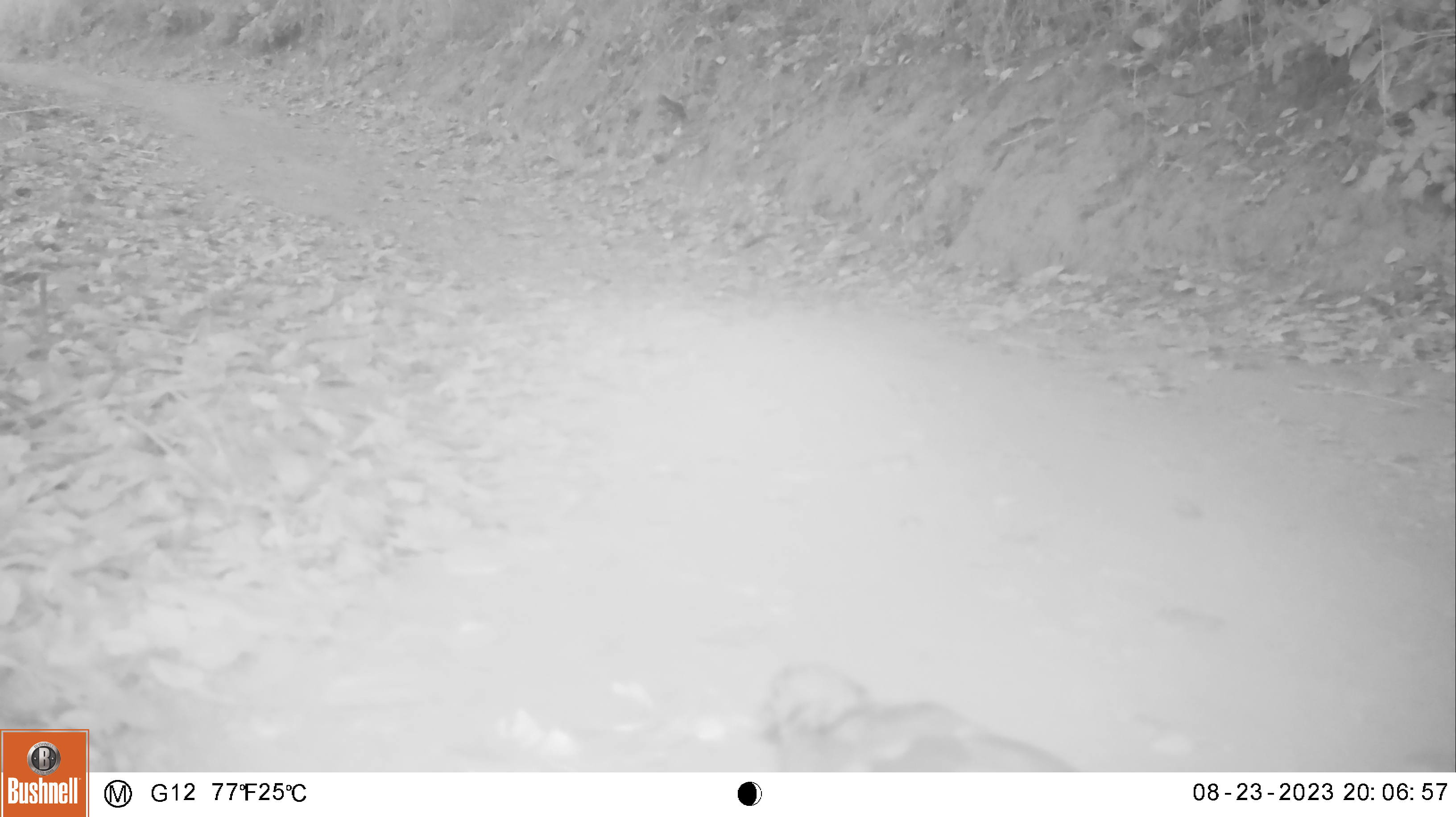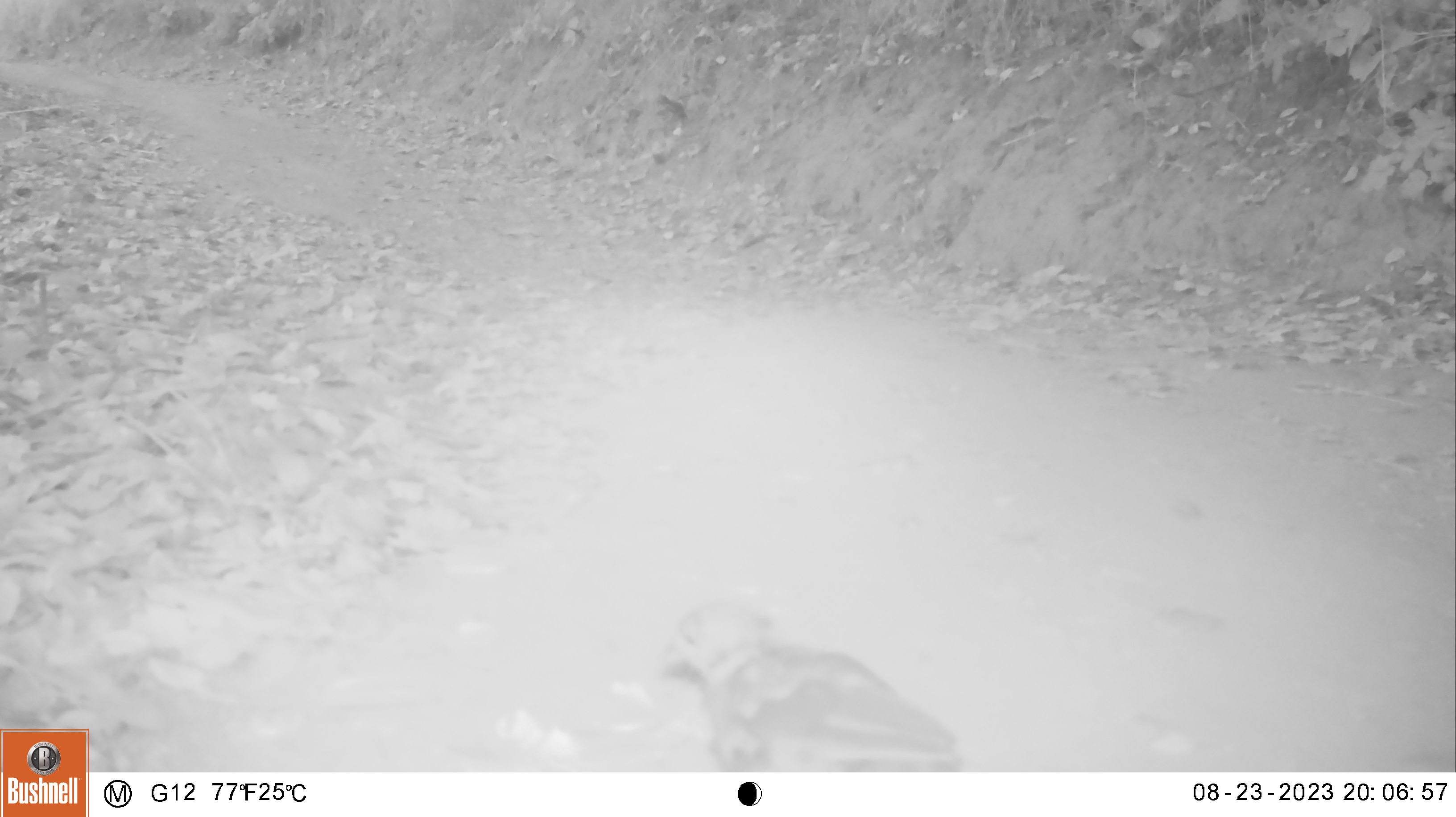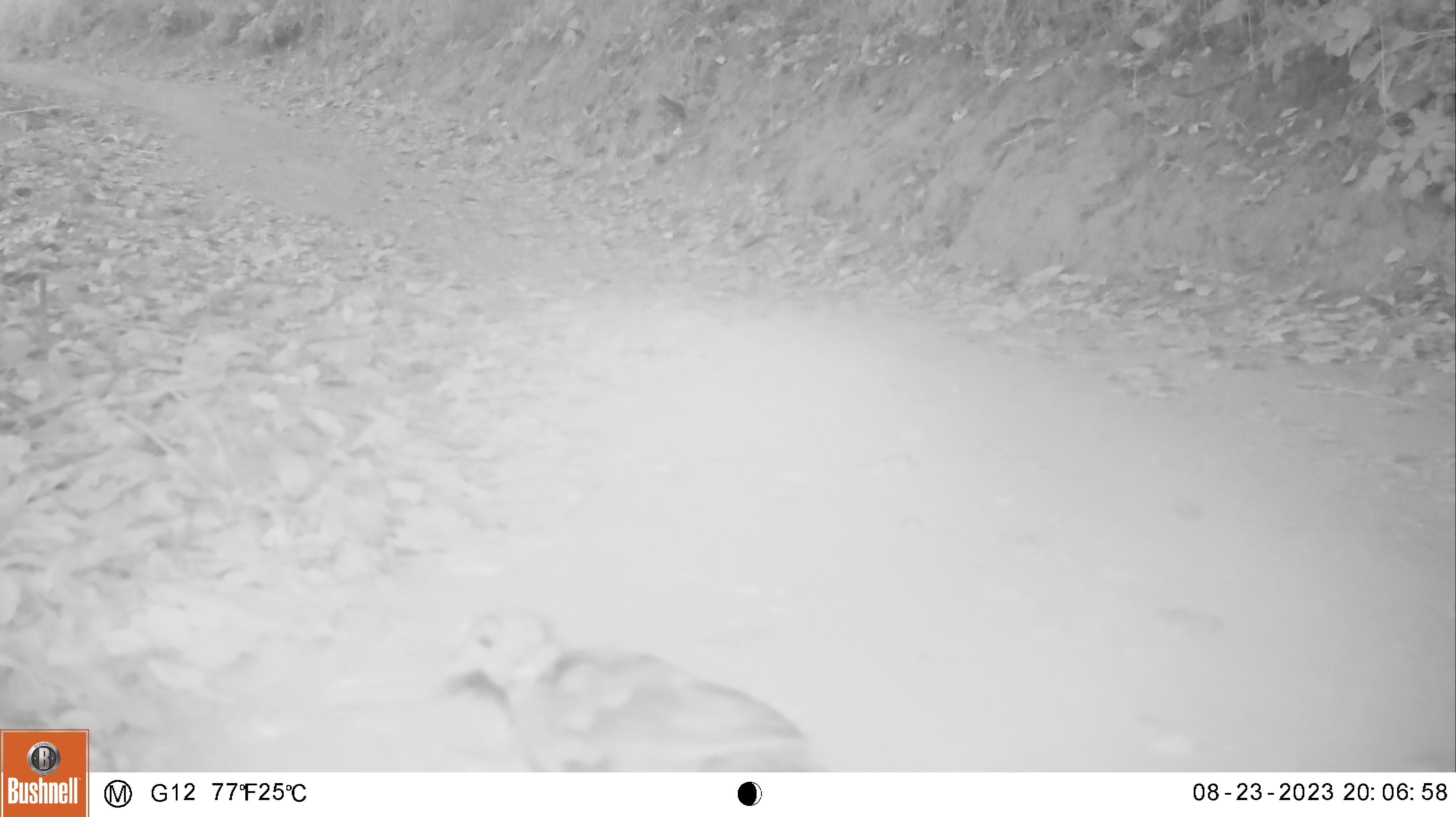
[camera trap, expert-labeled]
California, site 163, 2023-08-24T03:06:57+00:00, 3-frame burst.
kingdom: Animalia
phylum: Chordata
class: Aves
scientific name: Aves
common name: bird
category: unknown bird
Unknown bird (bird) (Aves).